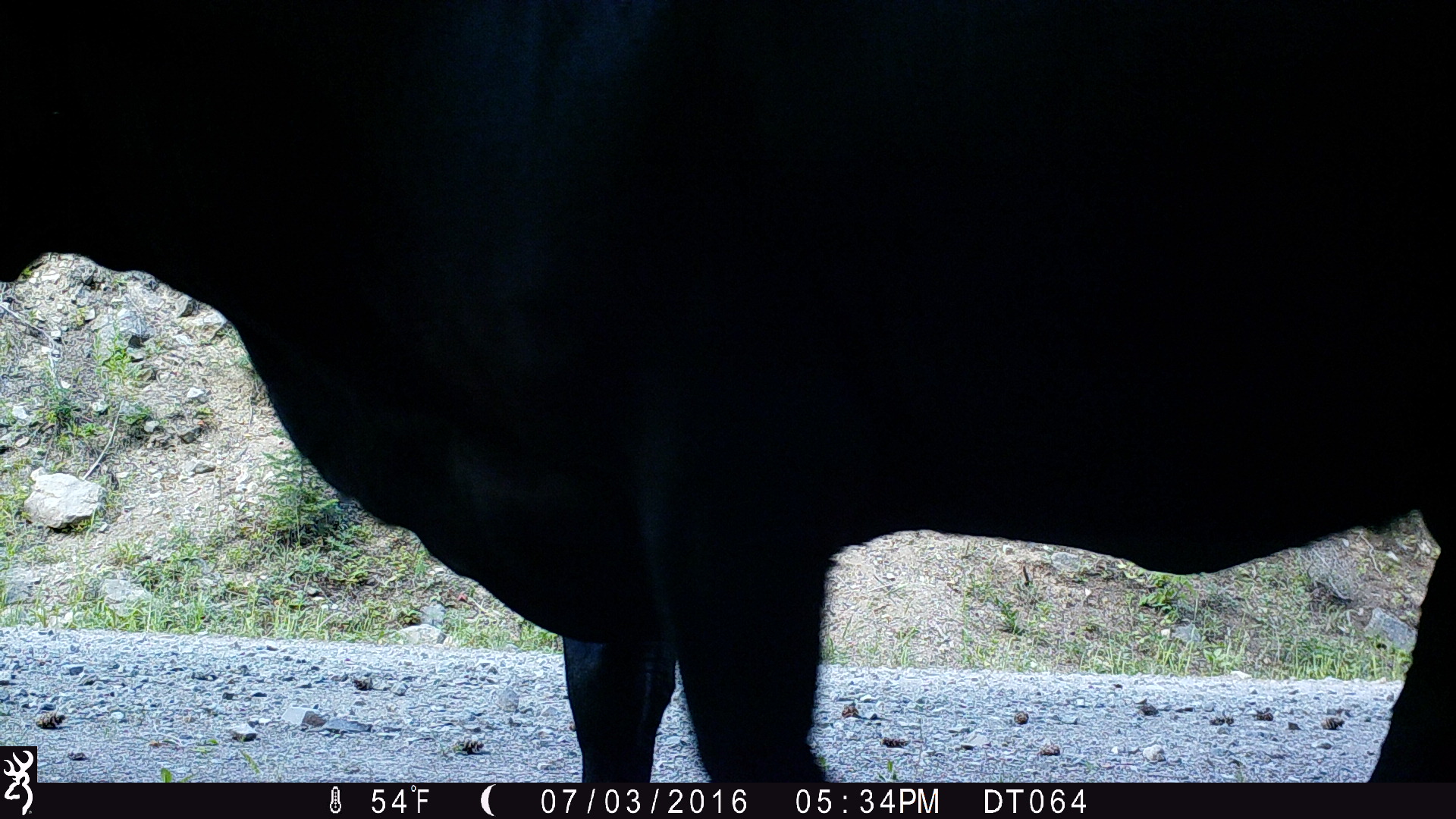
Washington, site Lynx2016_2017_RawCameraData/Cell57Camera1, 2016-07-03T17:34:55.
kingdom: Animalia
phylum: Chordata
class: Mammalia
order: Artiodactyla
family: Bovidae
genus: Bos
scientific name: Bos taurus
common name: domestic cattle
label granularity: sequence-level